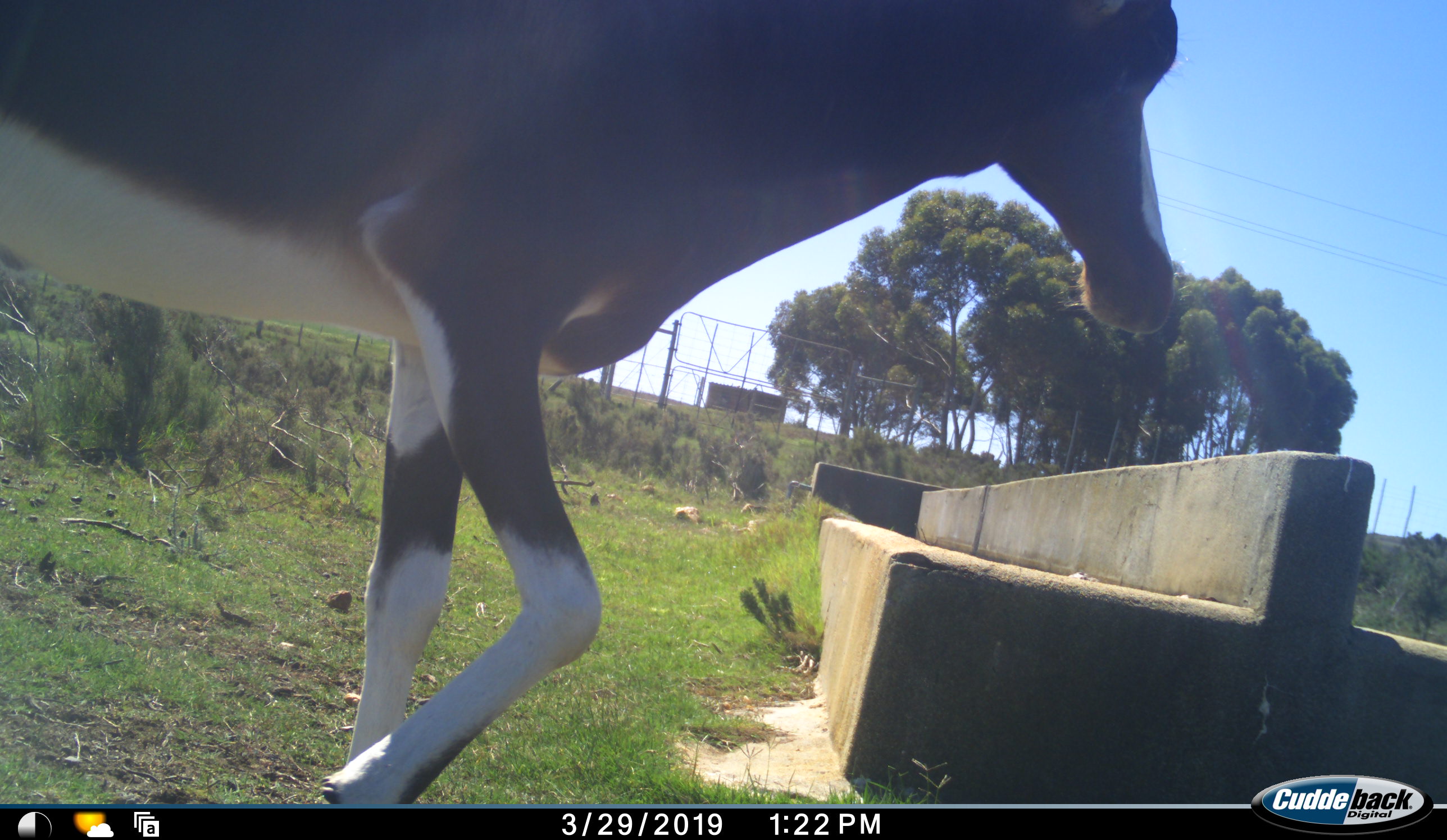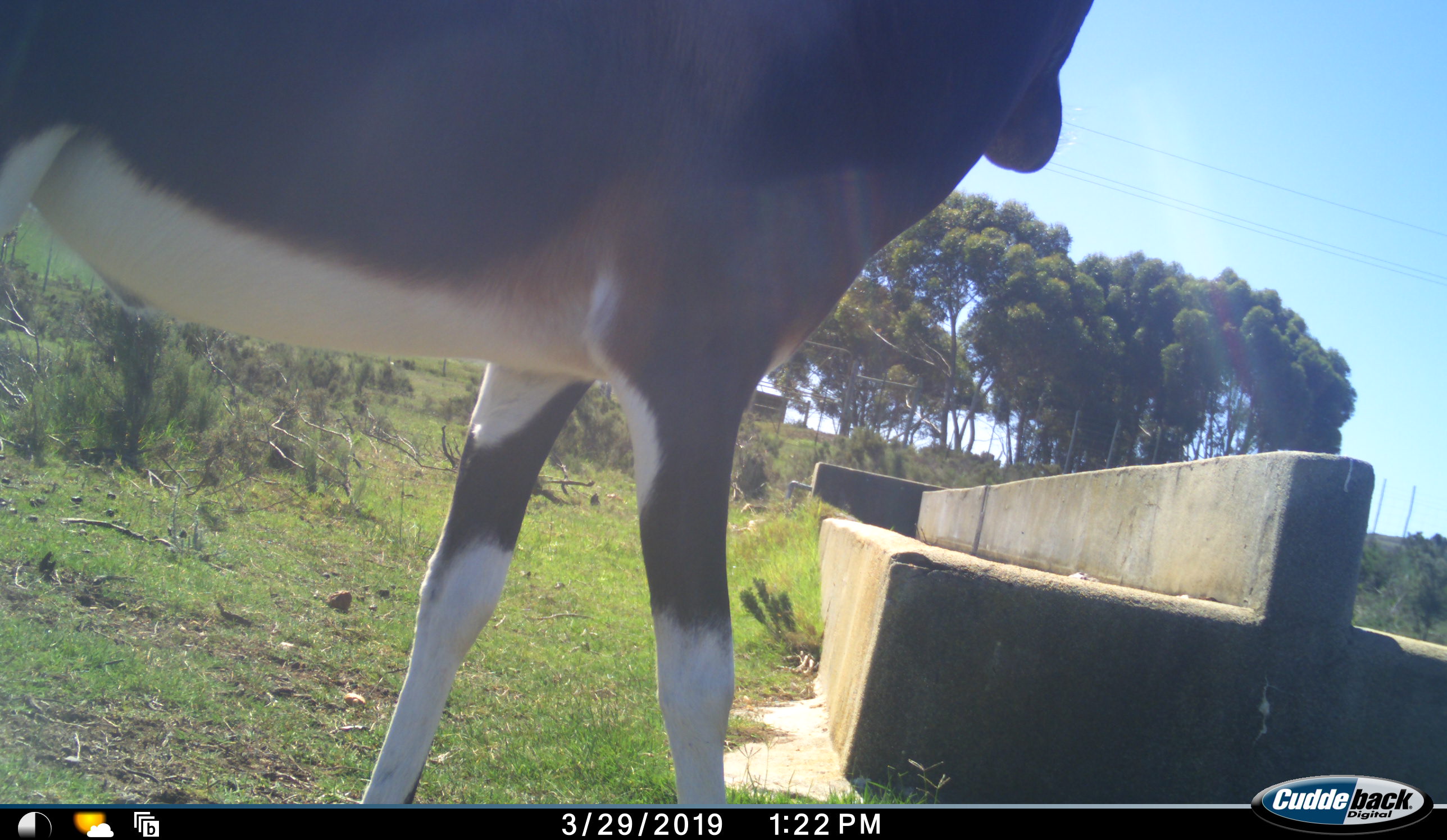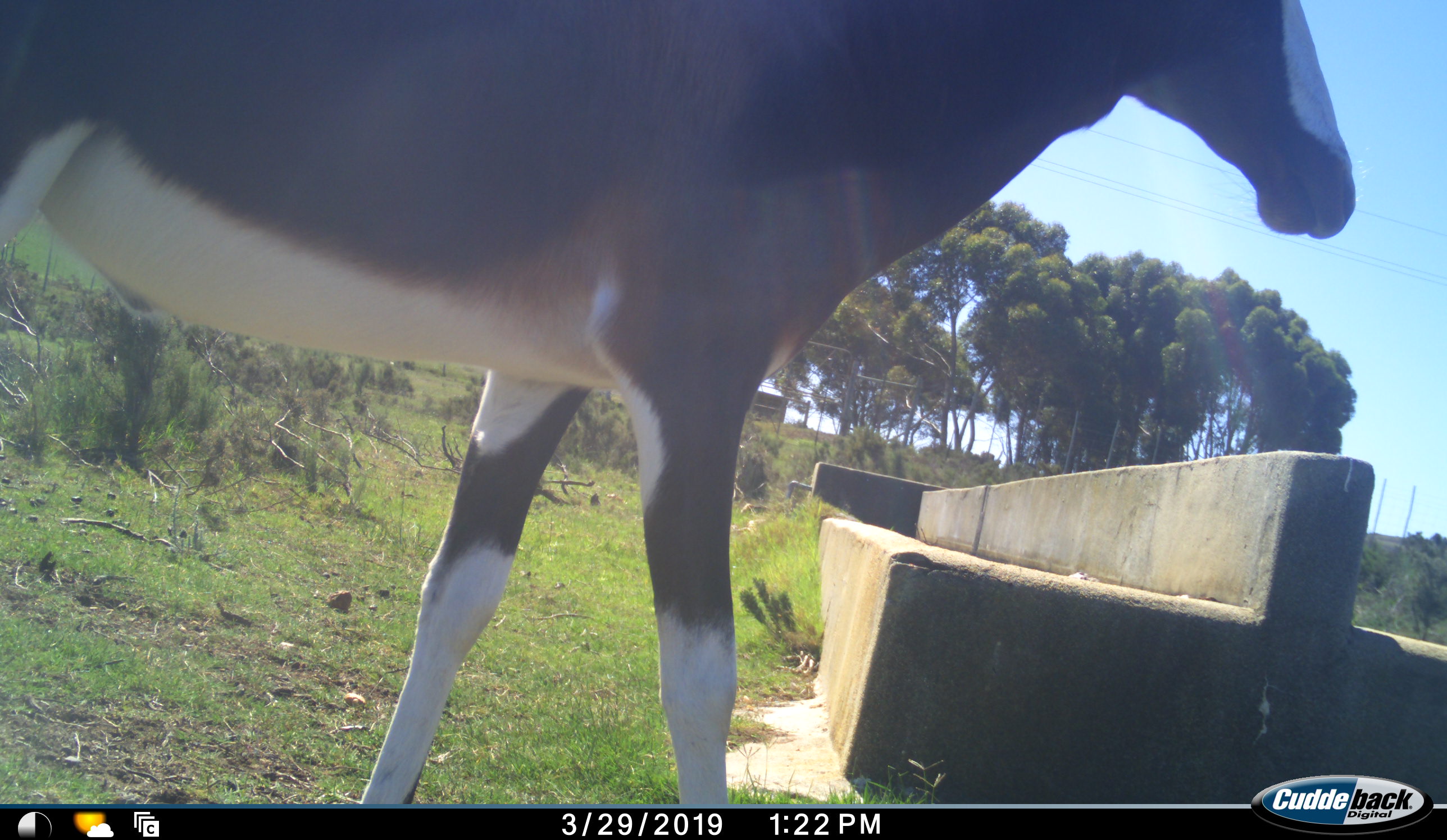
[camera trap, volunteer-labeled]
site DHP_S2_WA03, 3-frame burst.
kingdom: Animalia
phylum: Chordata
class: Mammalia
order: Artiodactyla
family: Bovidae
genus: Damaliscus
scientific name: Damaliscus pygargus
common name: bontebok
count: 1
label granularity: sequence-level